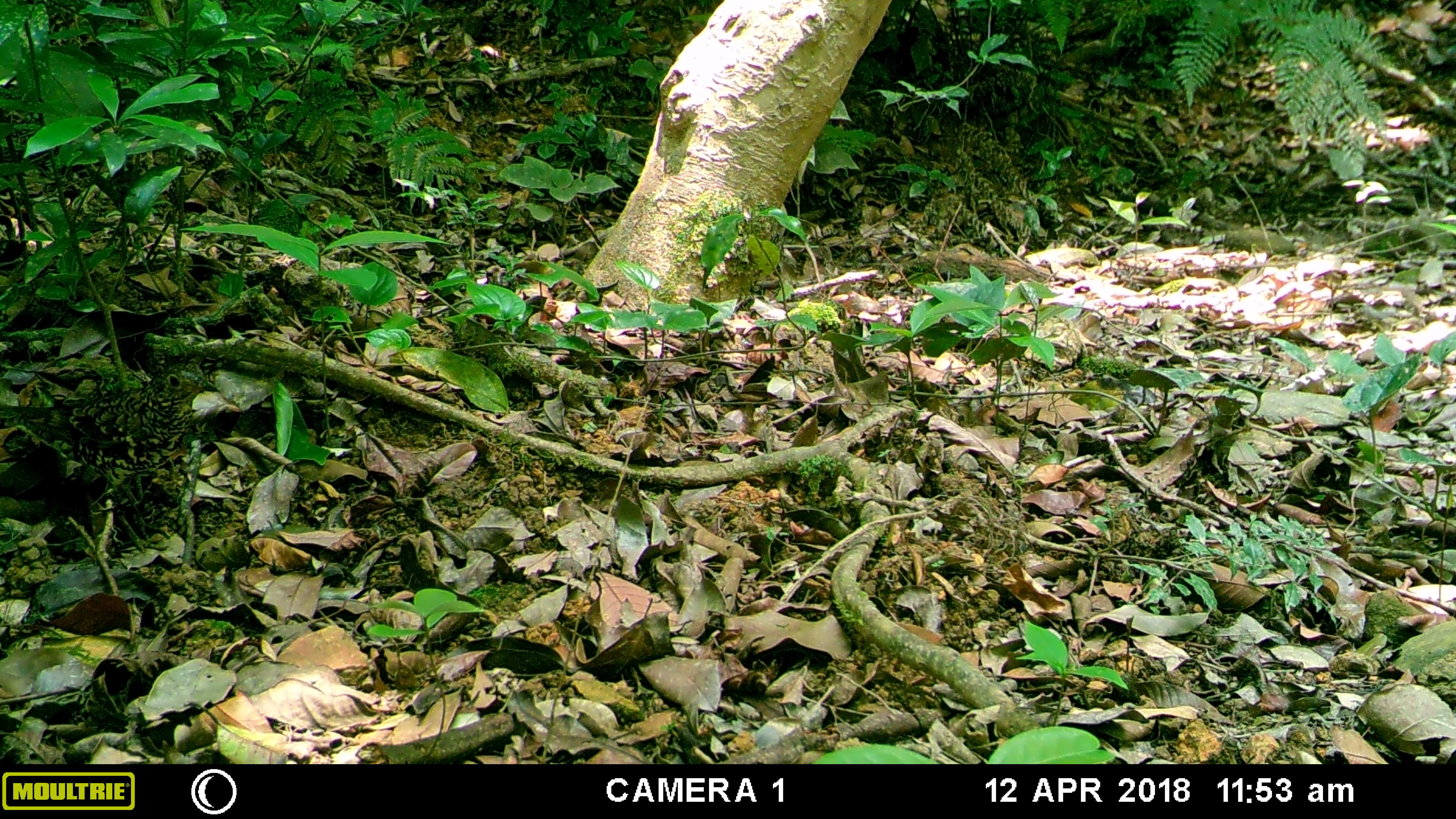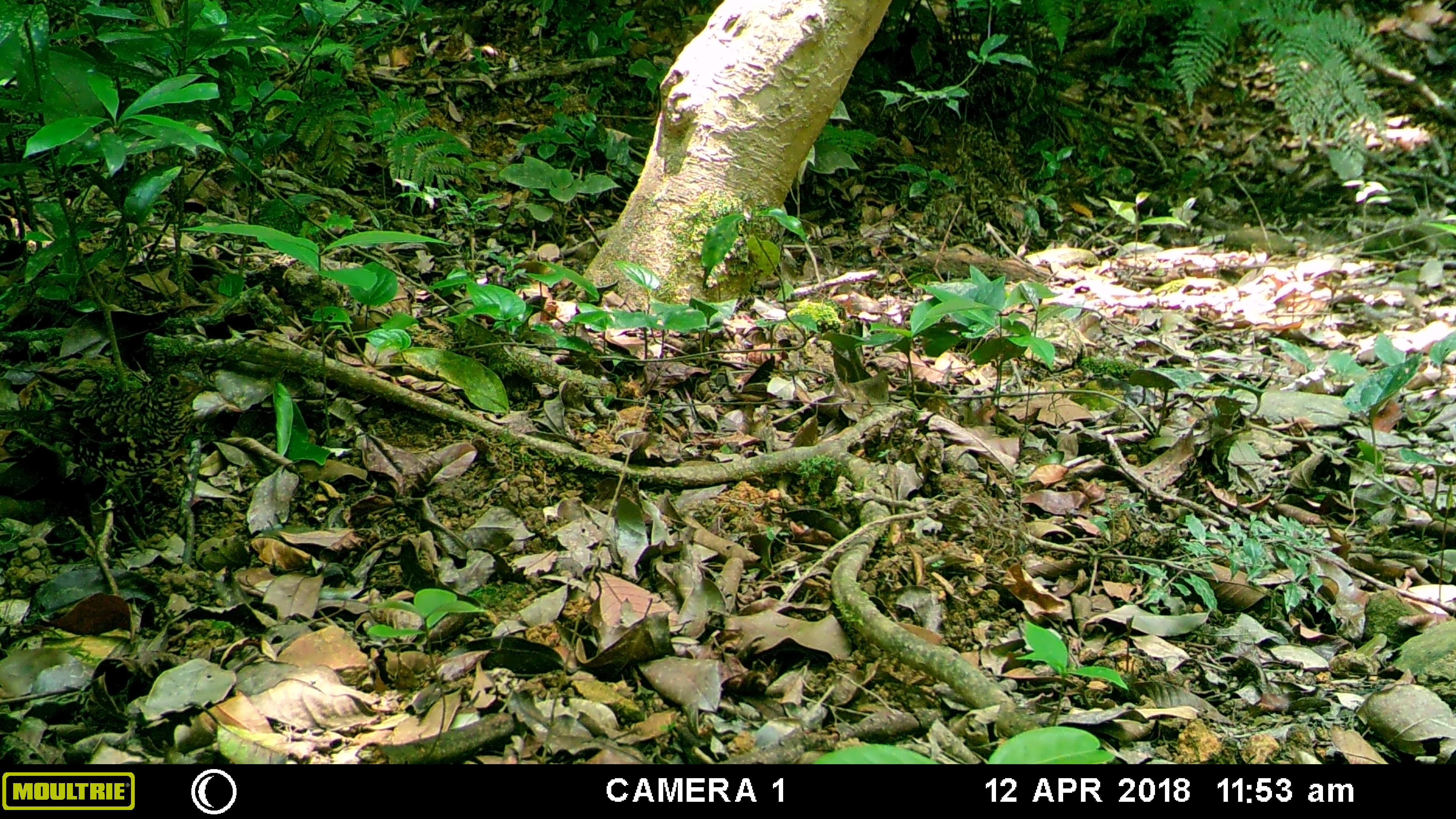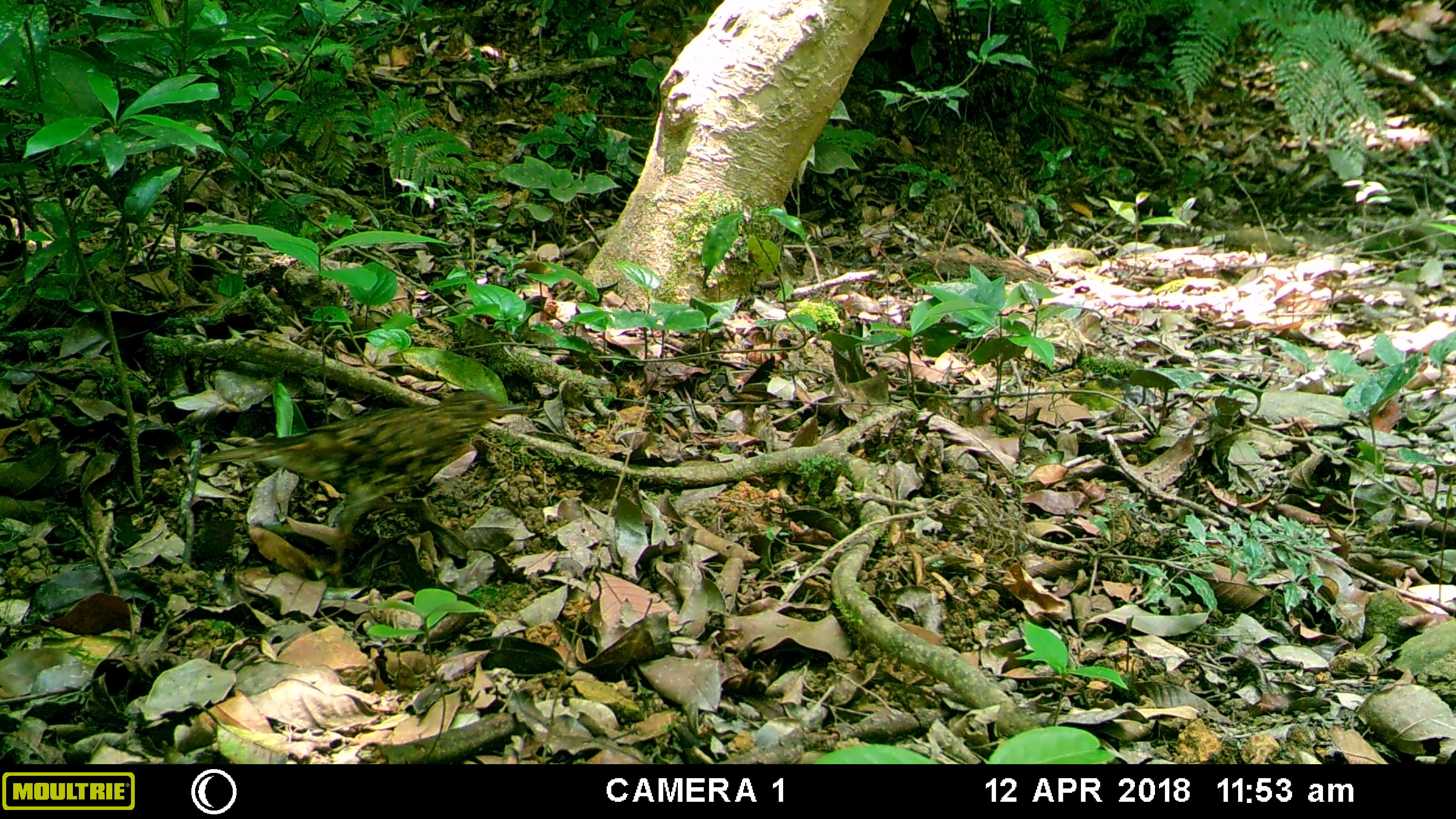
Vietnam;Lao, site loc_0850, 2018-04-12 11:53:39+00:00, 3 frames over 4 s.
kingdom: Animalia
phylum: Chordata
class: Aves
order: Passeriformes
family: Turdidae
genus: Zoothera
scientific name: Zoothera dauma dauma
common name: scaly thrush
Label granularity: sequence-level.